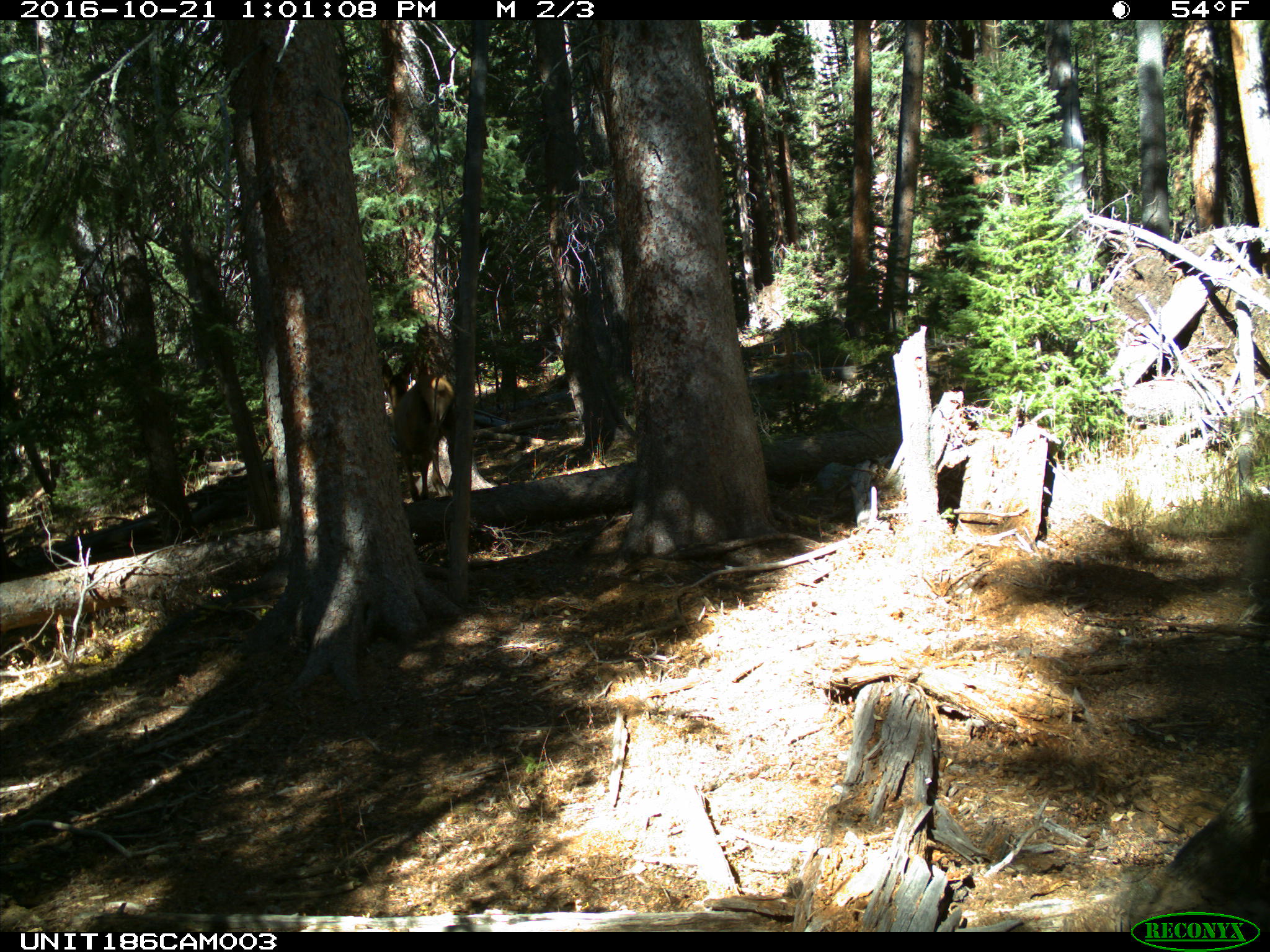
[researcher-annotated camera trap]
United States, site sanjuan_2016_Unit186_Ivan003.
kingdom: Animalia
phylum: Chordata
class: Mammalia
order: Artiodactyla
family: Cervidae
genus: Cervus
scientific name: Cervus elaphus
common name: red deer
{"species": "Cervus elaphus (red deer)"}